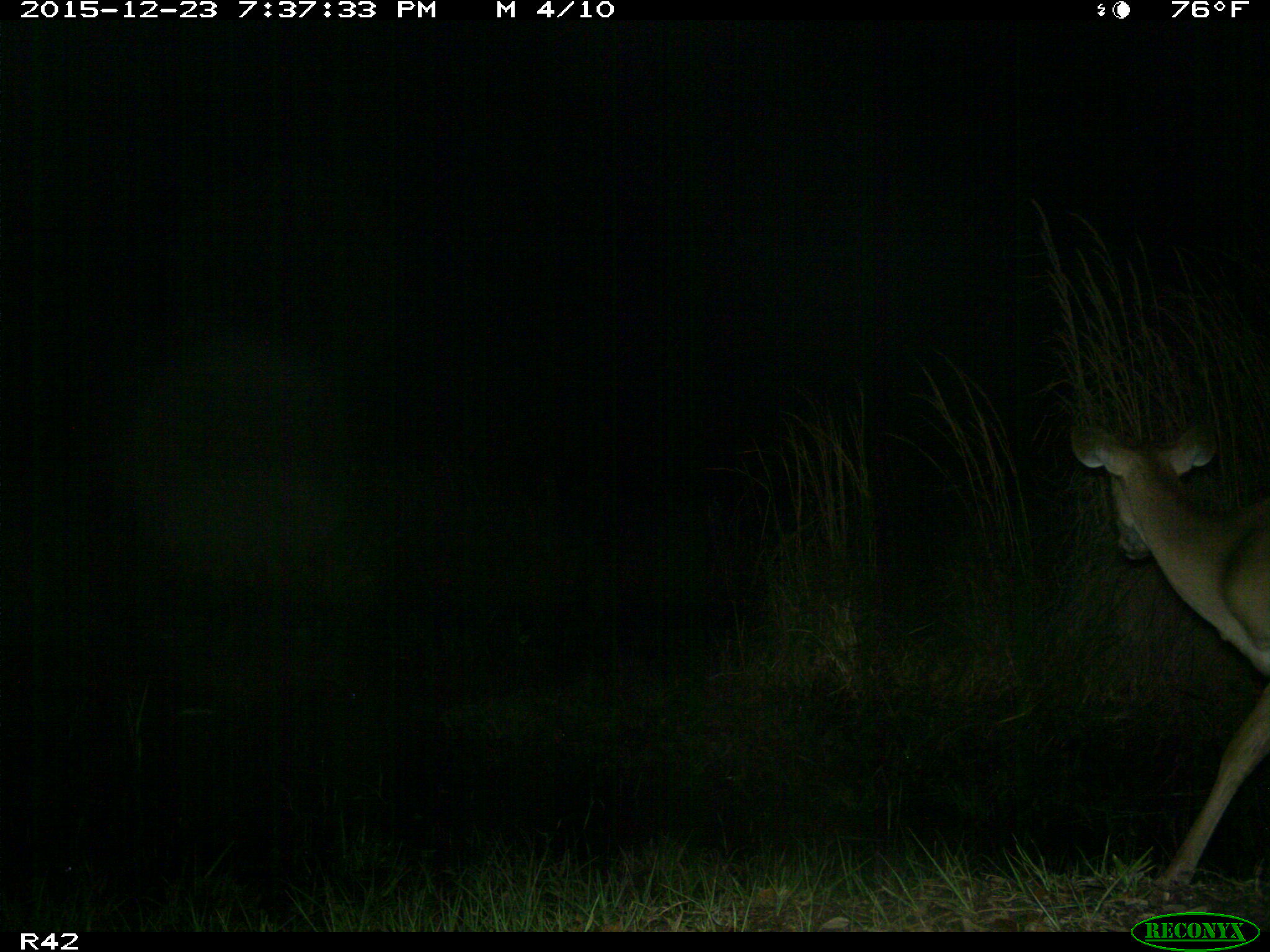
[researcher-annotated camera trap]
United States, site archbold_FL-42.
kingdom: Animalia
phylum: Chordata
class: Mammalia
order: Artiodactyla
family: Cervidae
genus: Odocoileus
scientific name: Odocoileus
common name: deer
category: unidentified deer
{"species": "unidentified deer (deer) (Odocoileus)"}